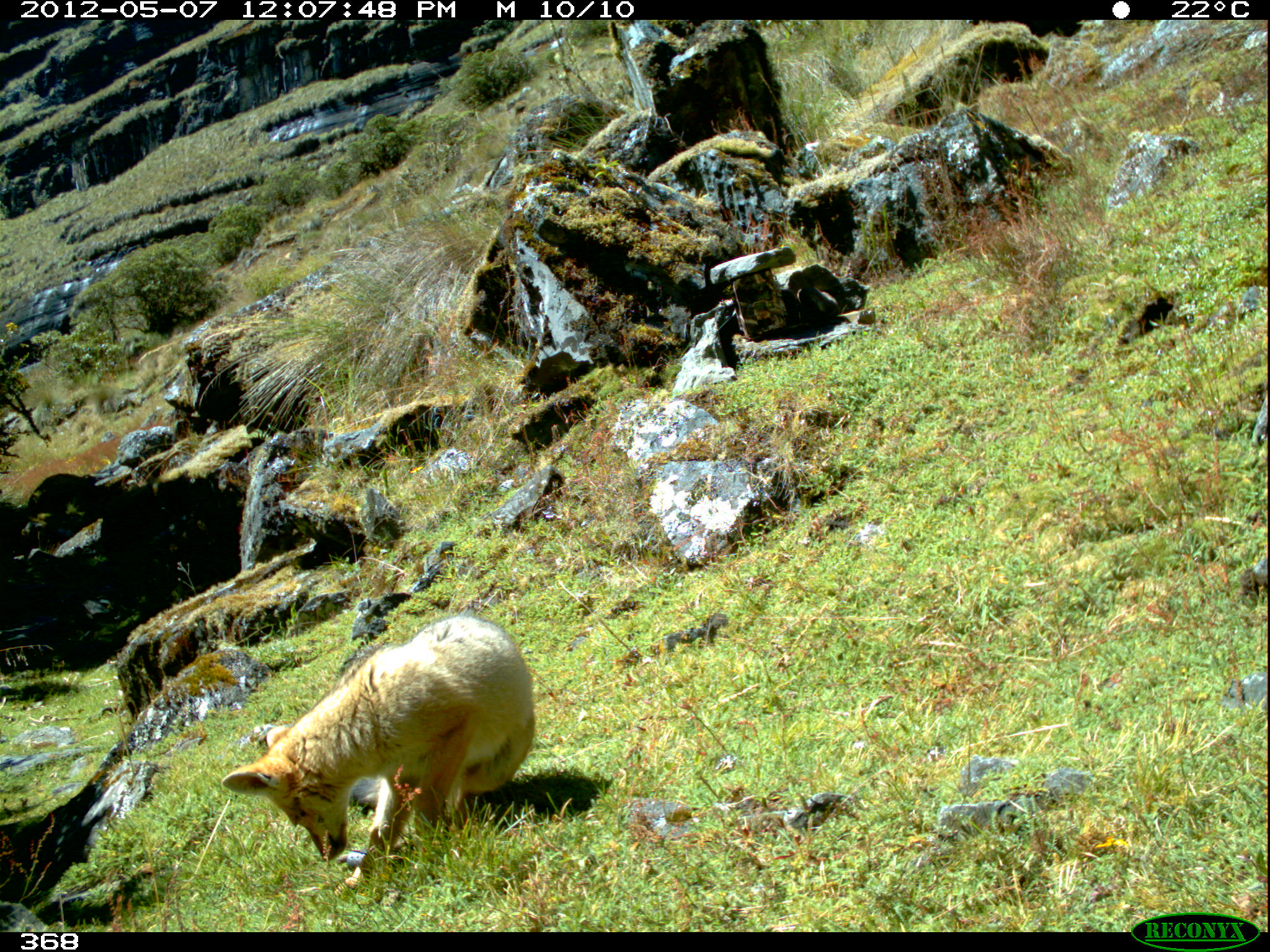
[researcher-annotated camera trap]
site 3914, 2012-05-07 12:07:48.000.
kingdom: Animalia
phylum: Chordata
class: Mammalia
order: Carnivora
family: Canidae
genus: Lycalopex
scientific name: Lycalopex culpaeus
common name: culpeo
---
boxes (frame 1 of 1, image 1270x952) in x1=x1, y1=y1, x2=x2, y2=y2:
lycalopex culpaeus: x1=221, y1=611, x2=538, y2=889